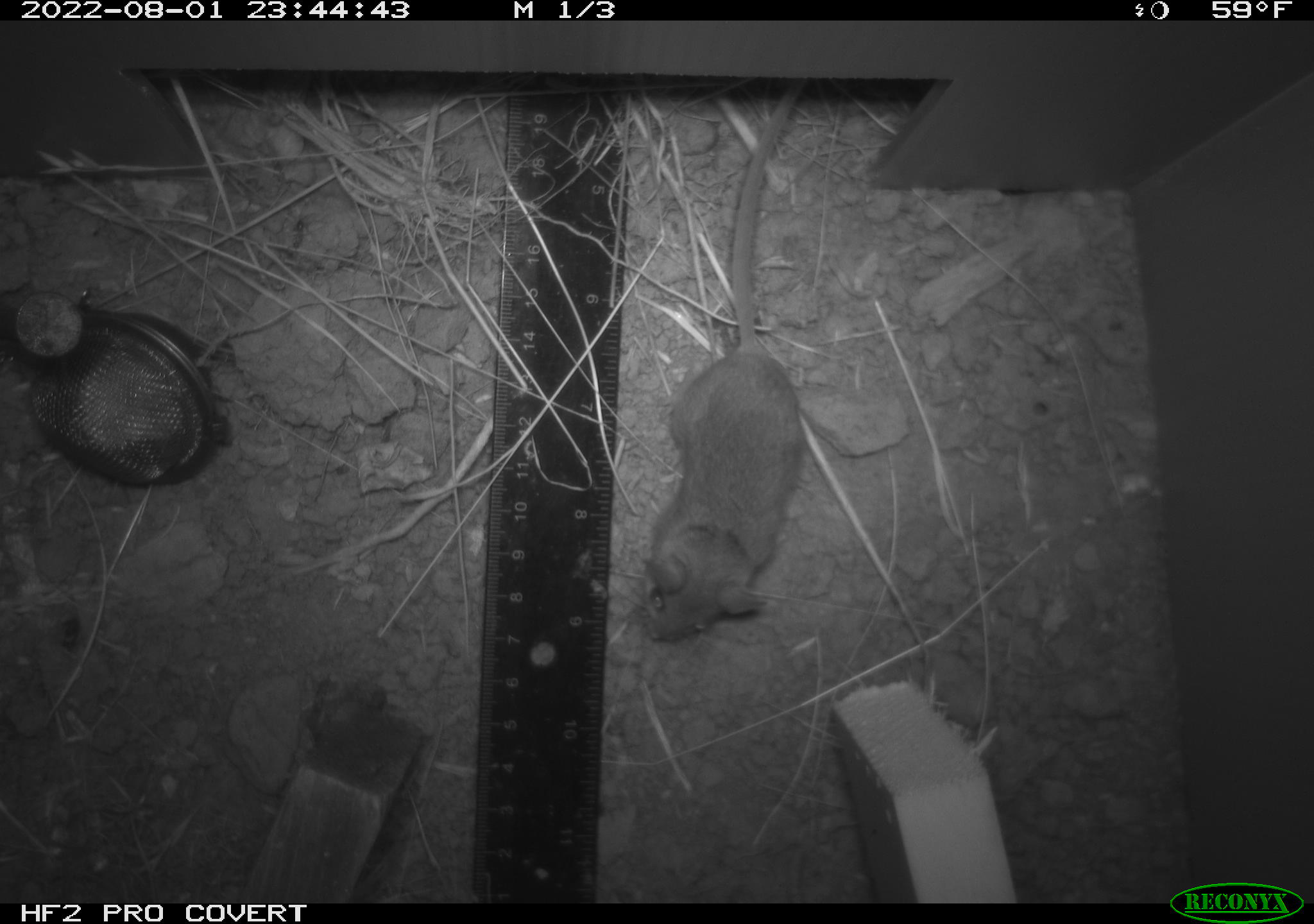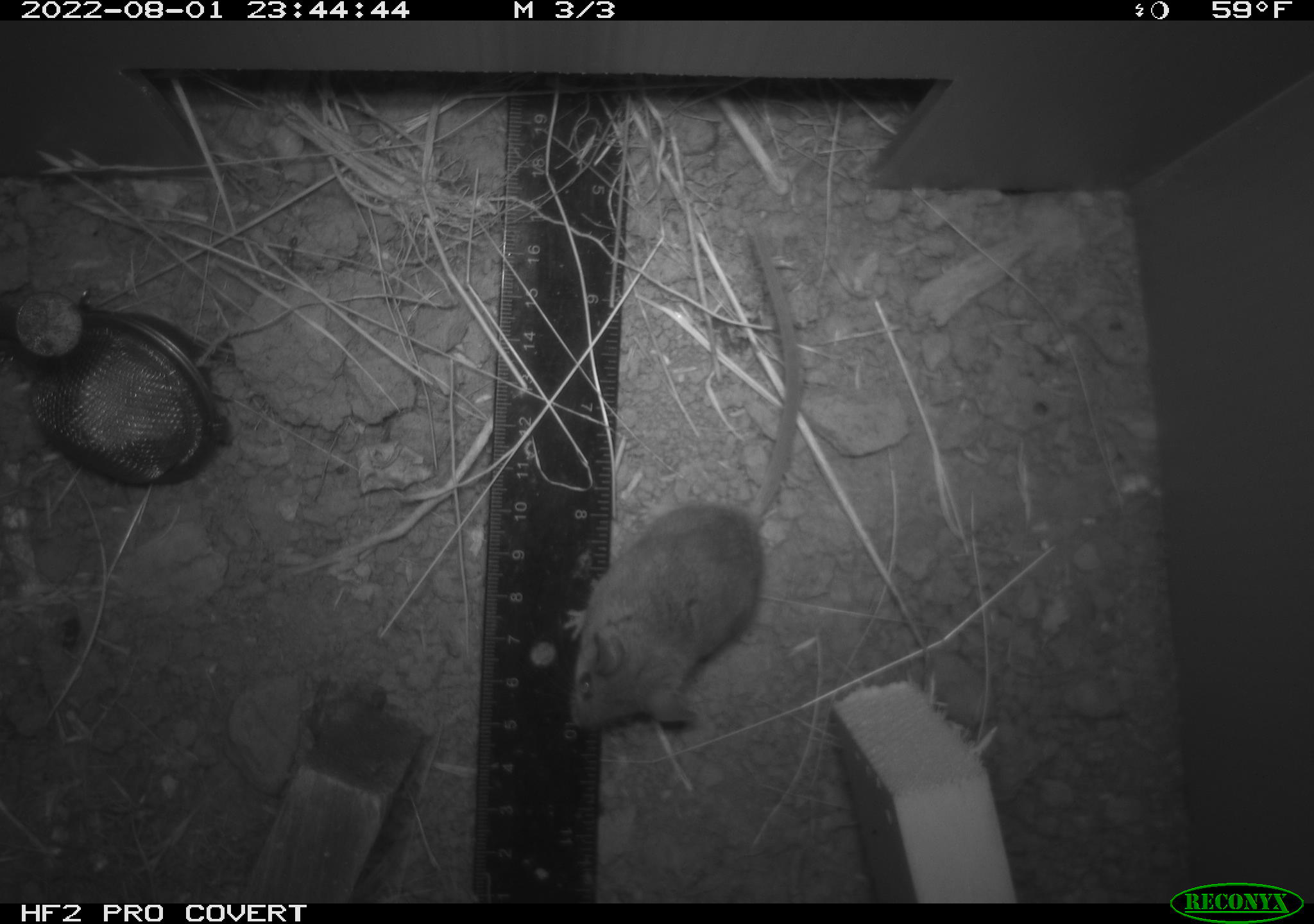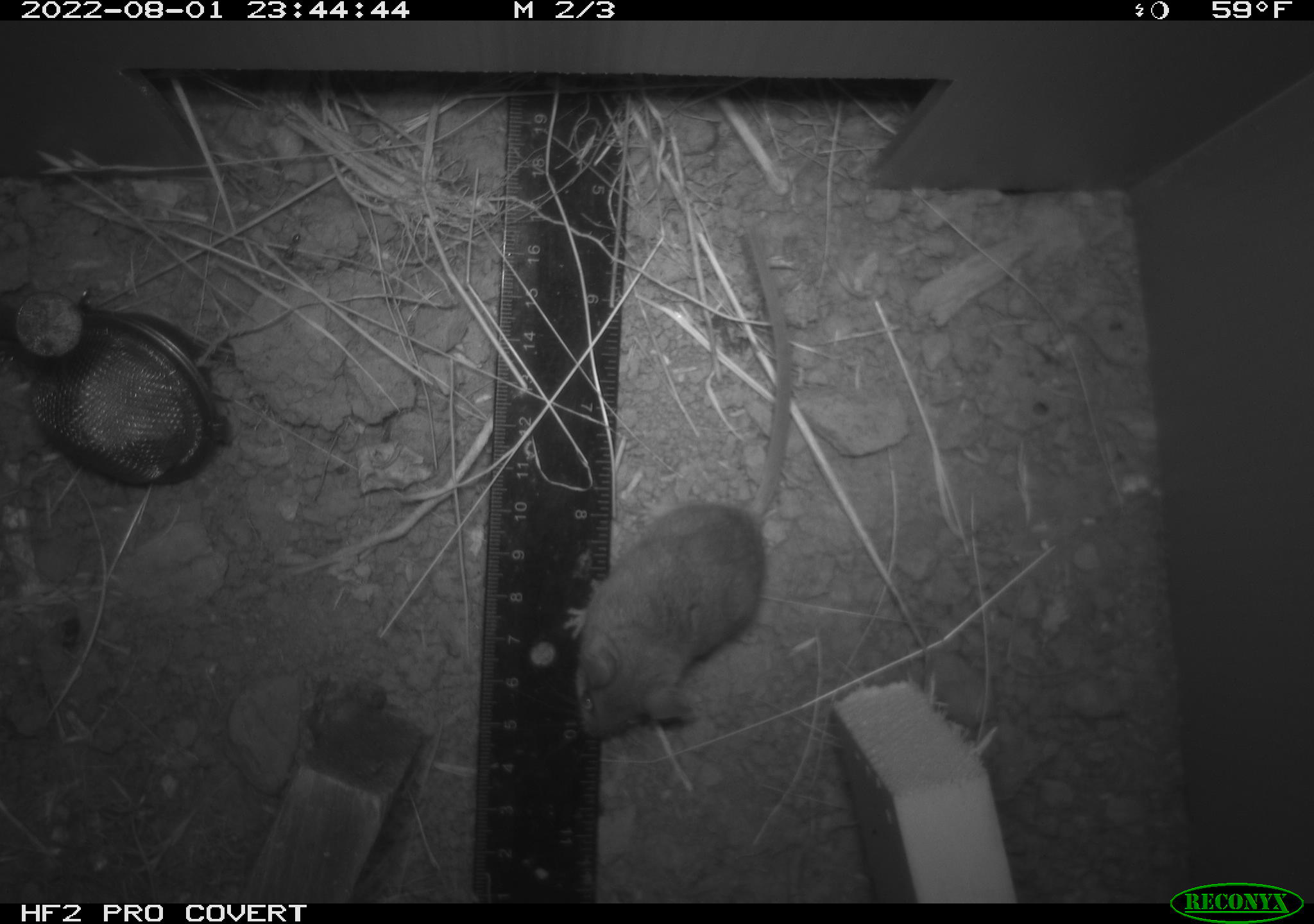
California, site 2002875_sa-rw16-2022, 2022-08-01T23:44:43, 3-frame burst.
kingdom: Animalia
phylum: Chordata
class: Mammalia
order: Rodentia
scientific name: Rodentia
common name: mouse species